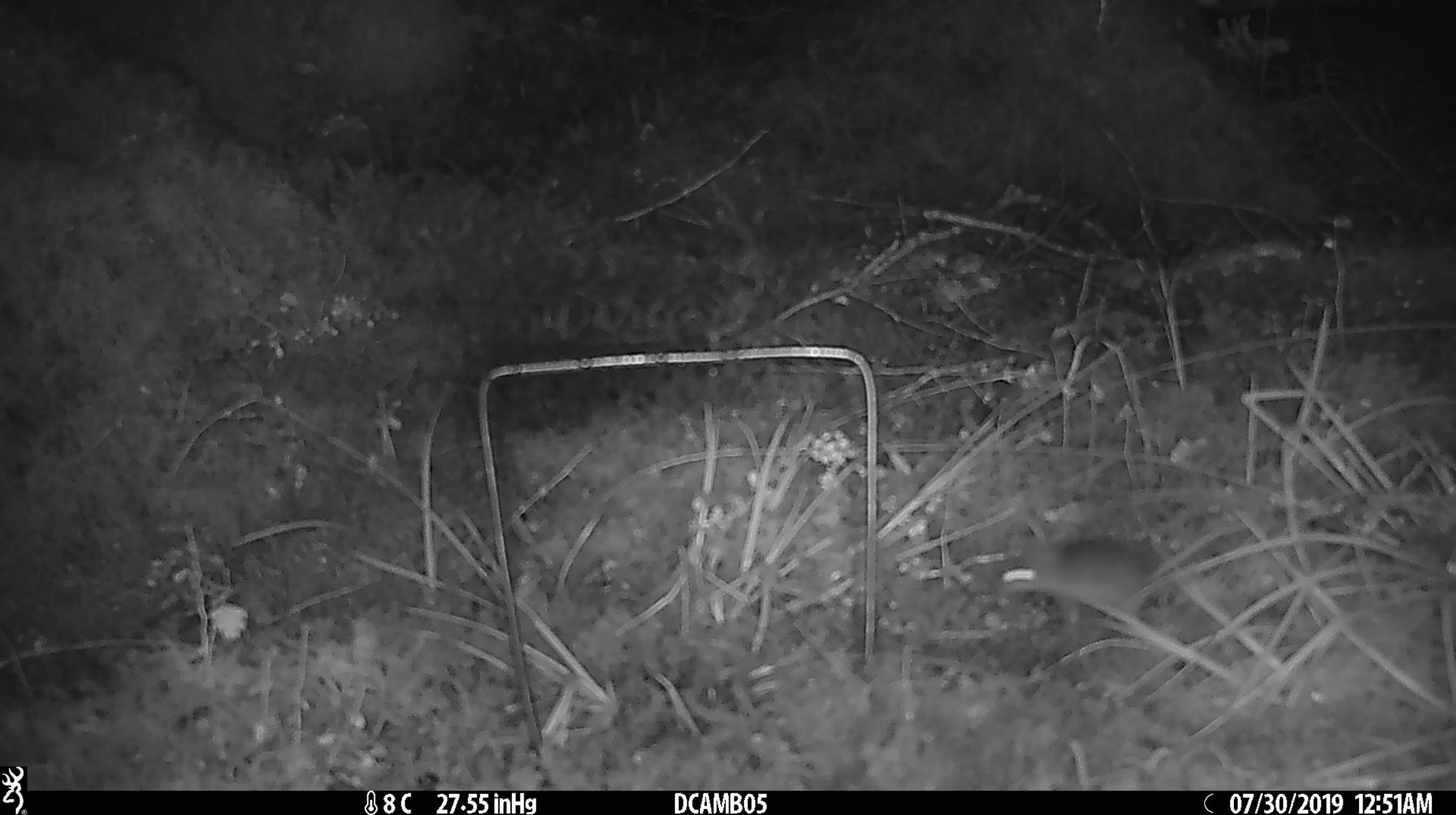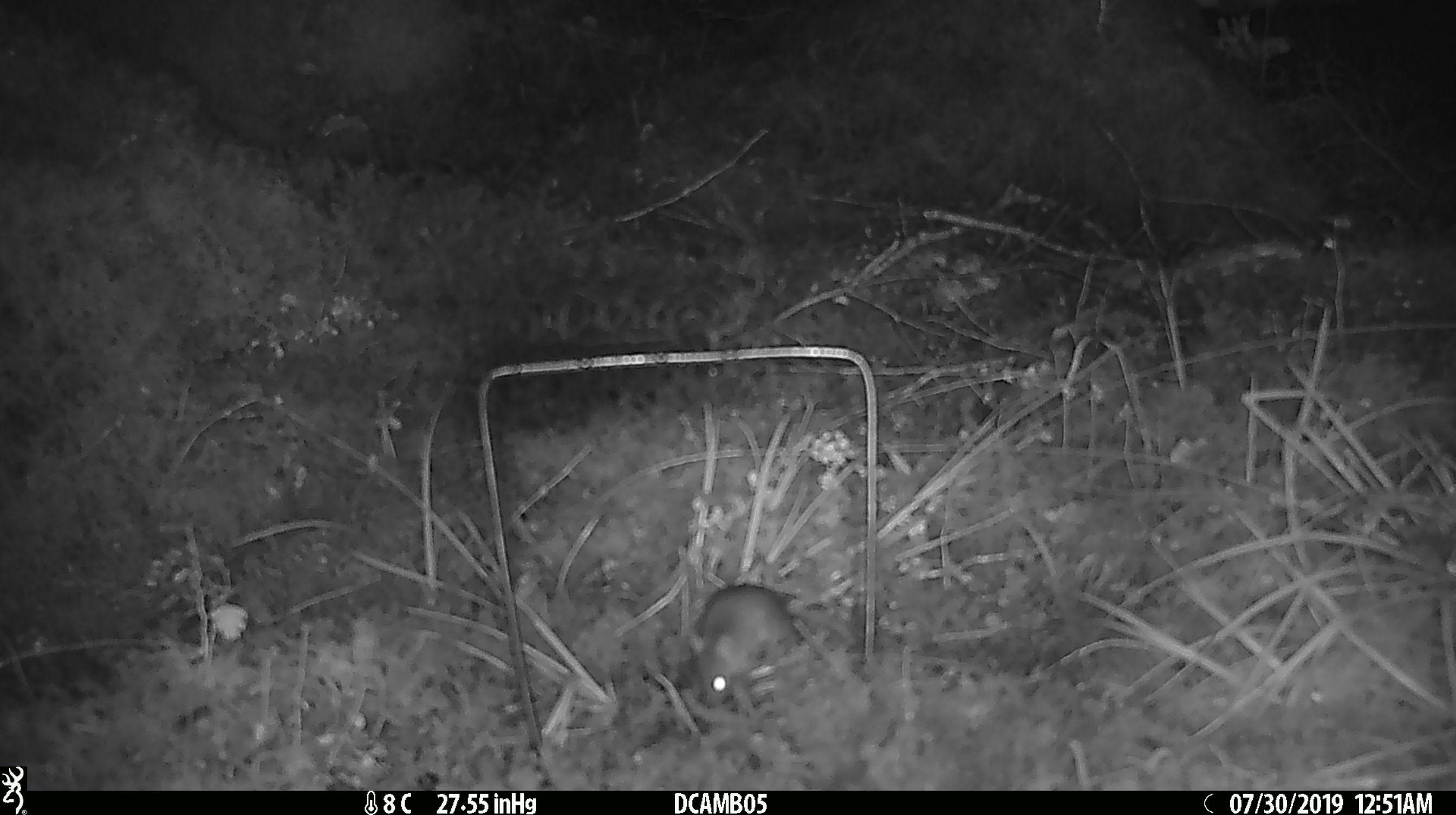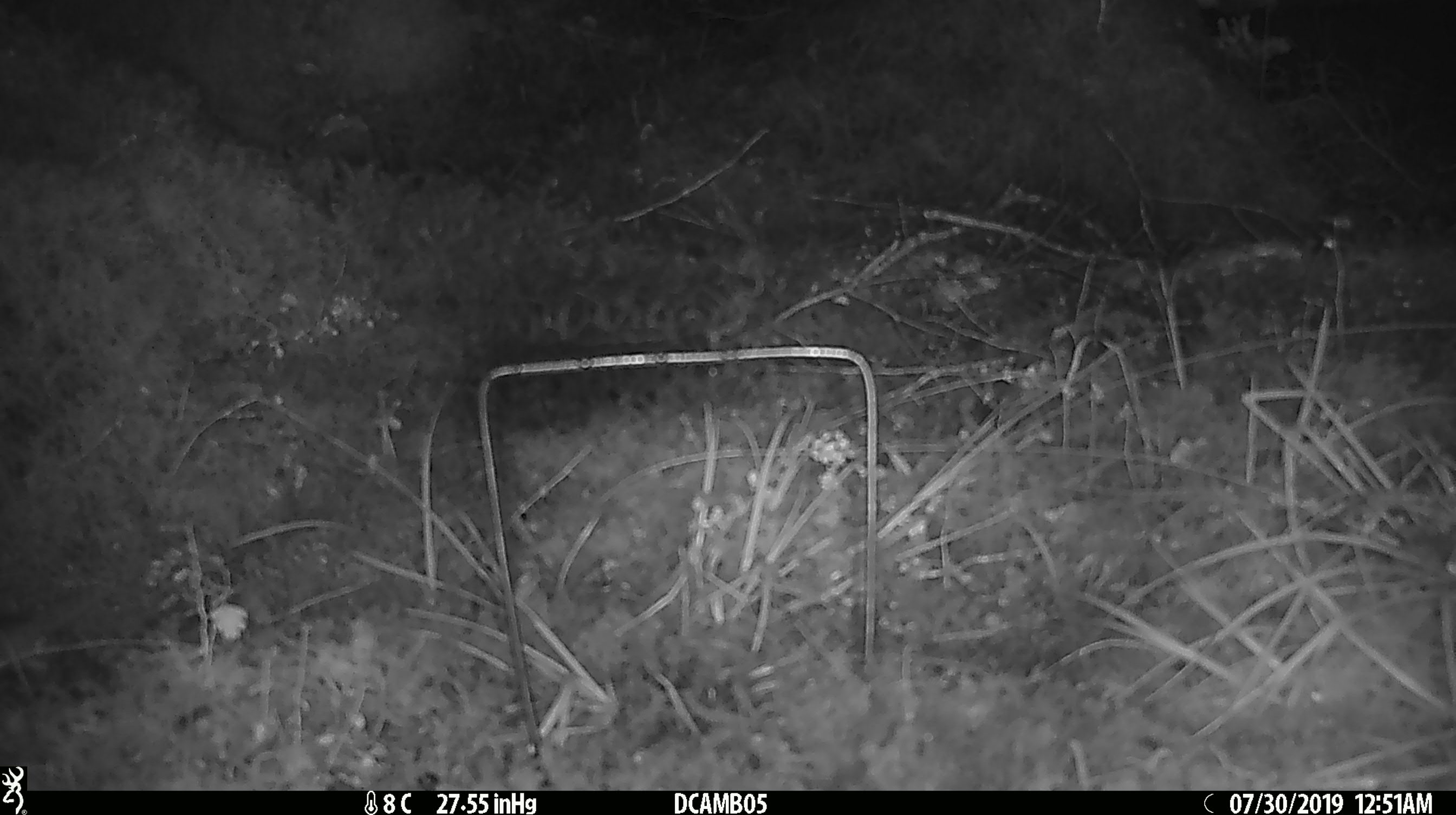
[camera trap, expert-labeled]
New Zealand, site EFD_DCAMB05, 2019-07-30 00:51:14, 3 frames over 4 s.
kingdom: Animalia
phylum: Chordata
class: Mammalia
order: Rodentia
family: Muridae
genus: Mus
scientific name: Mus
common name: mouse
Mouse (Mus).